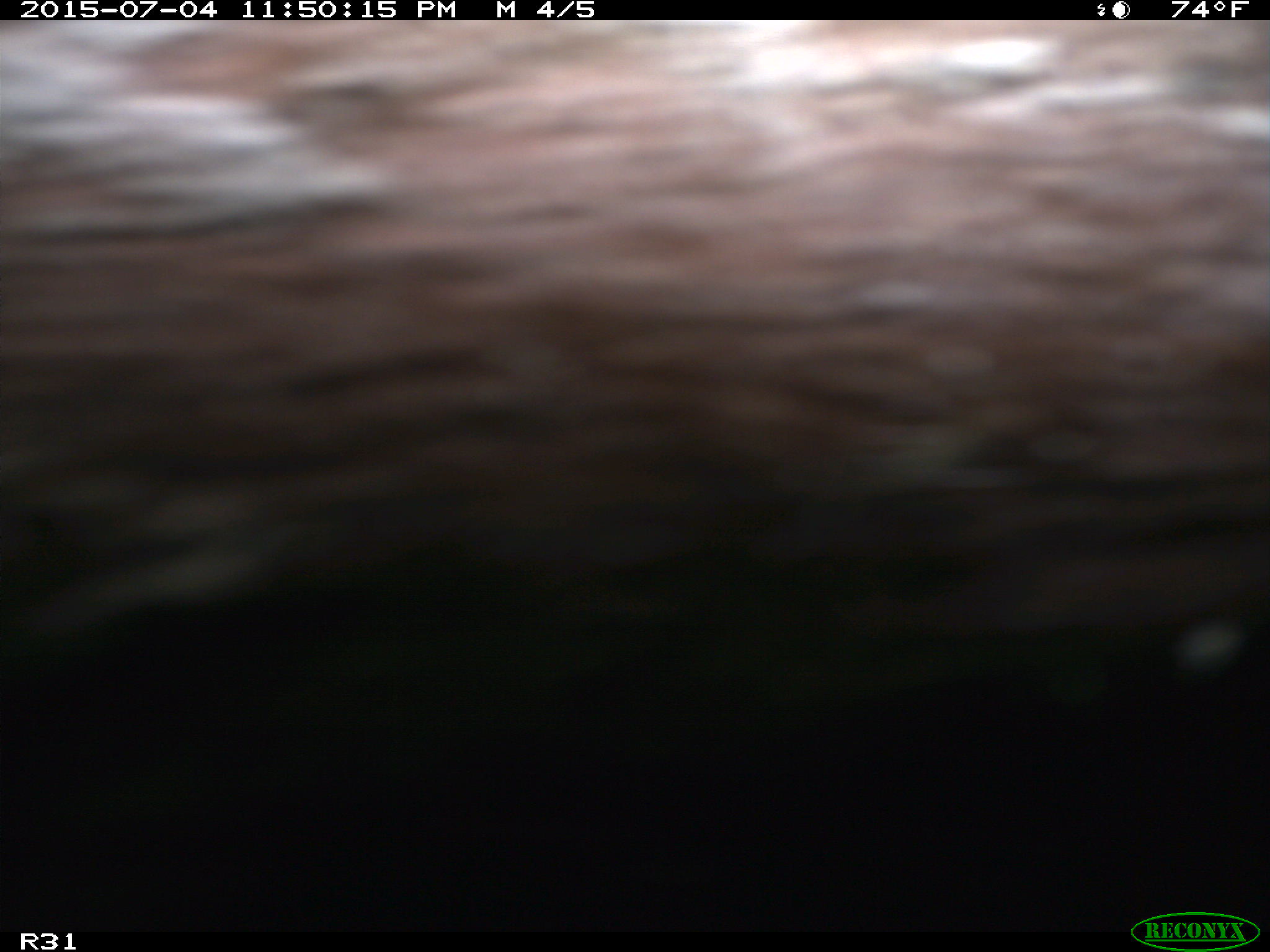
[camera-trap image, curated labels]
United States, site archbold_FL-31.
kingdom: Animalia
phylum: Chordata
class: Mammalia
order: Artiodactyla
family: Bovidae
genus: Bos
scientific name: Bos taurus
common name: domestic cow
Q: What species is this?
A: Bos taurus (domestic cow).